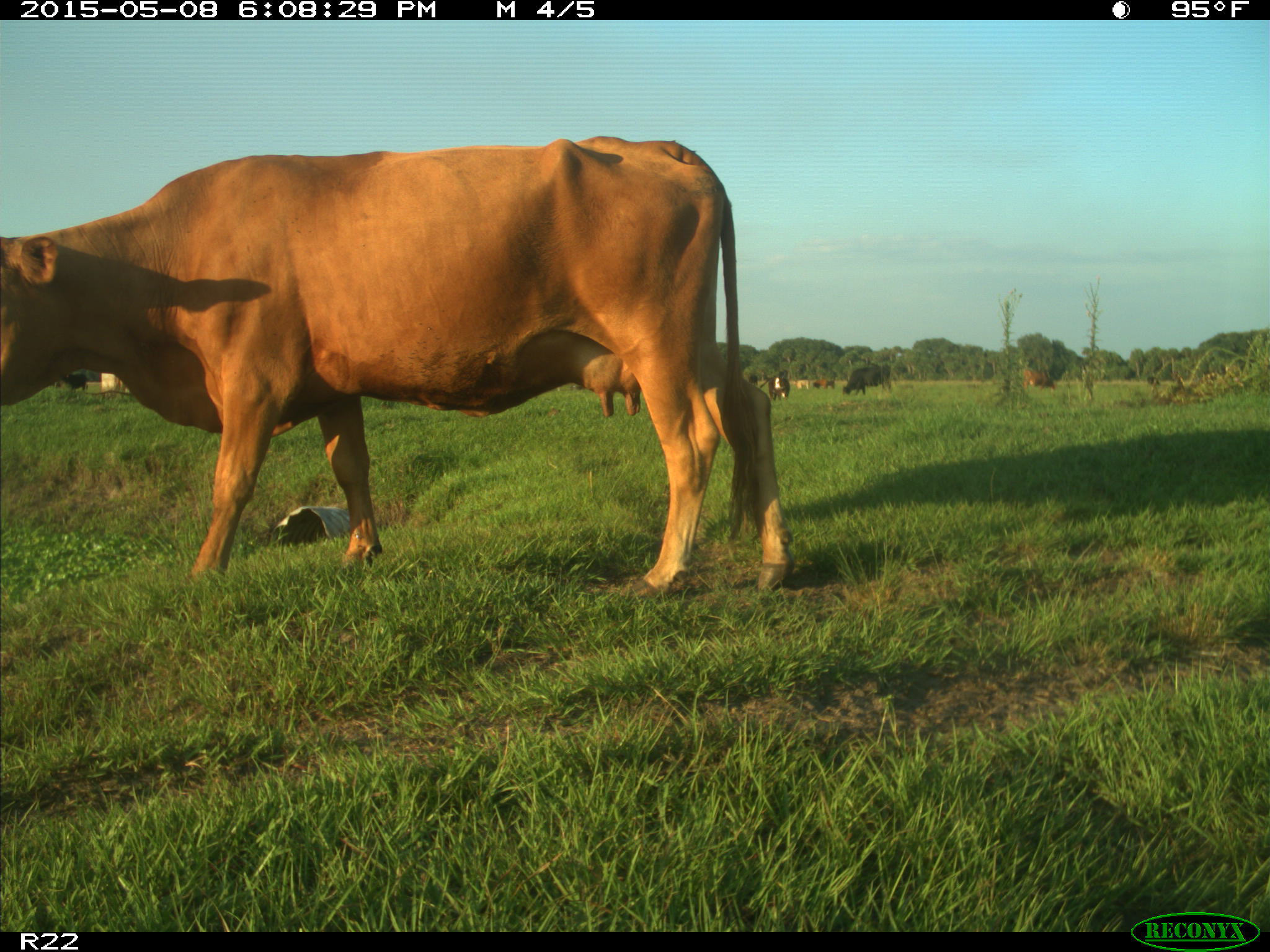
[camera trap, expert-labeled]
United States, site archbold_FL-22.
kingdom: Animalia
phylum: Chordata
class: Mammalia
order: Artiodactyla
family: Bovidae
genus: Bos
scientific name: Bos taurus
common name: domestic cow